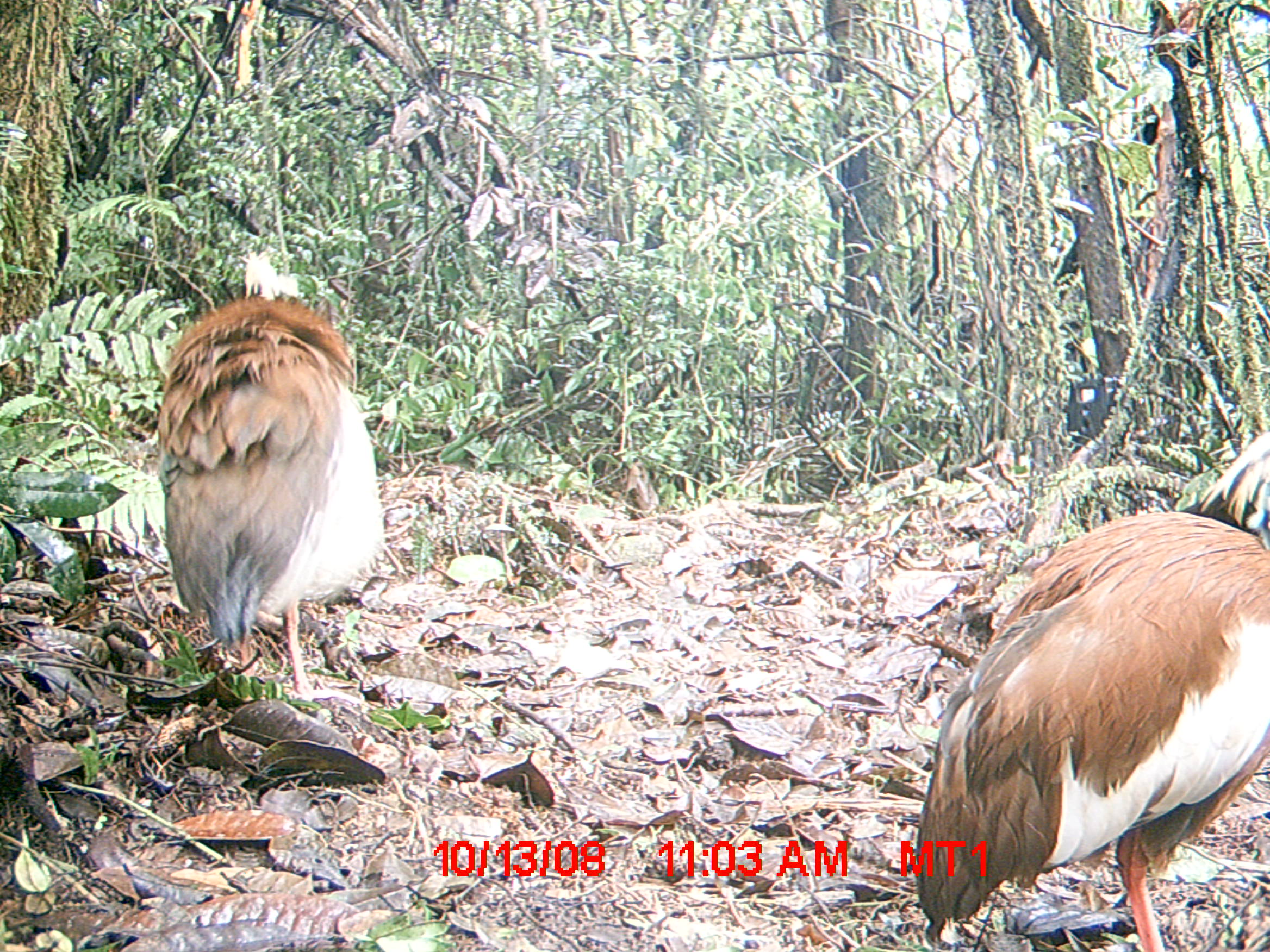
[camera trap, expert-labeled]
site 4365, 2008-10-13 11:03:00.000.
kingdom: Animalia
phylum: Chordata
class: Aves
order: Pelecaniformes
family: Threskiornithidae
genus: Lophotibis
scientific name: Lophotibis cristata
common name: madagascan ibis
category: lophotibis cristataa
Lophotibis cristataa (madagascan ibis) (Lophotibis cristata), count 2.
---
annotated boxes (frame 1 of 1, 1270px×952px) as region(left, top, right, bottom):
lophotibis cristataa: region(912, 424, 1270, 946); region(151, 285, 387, 703)